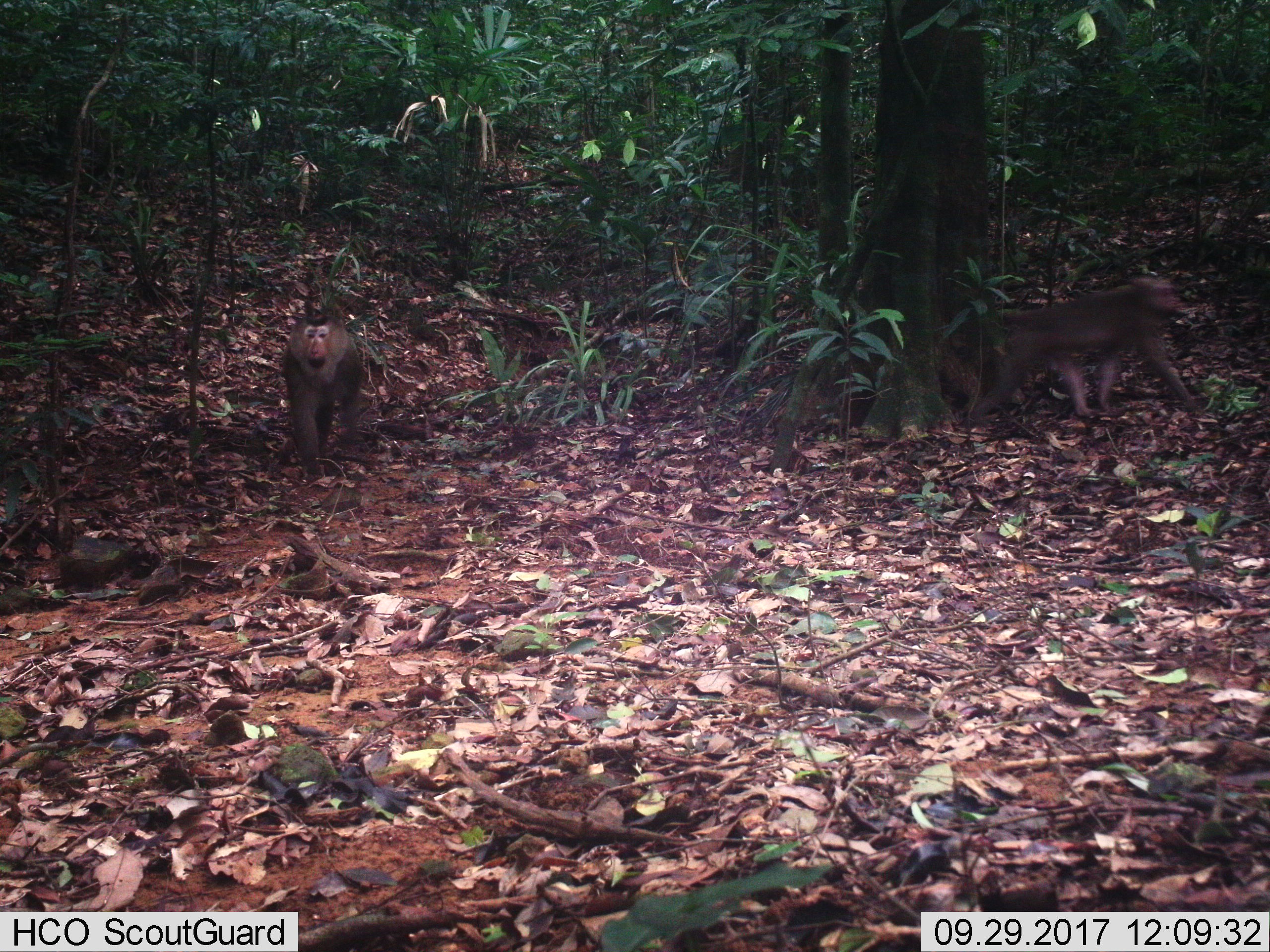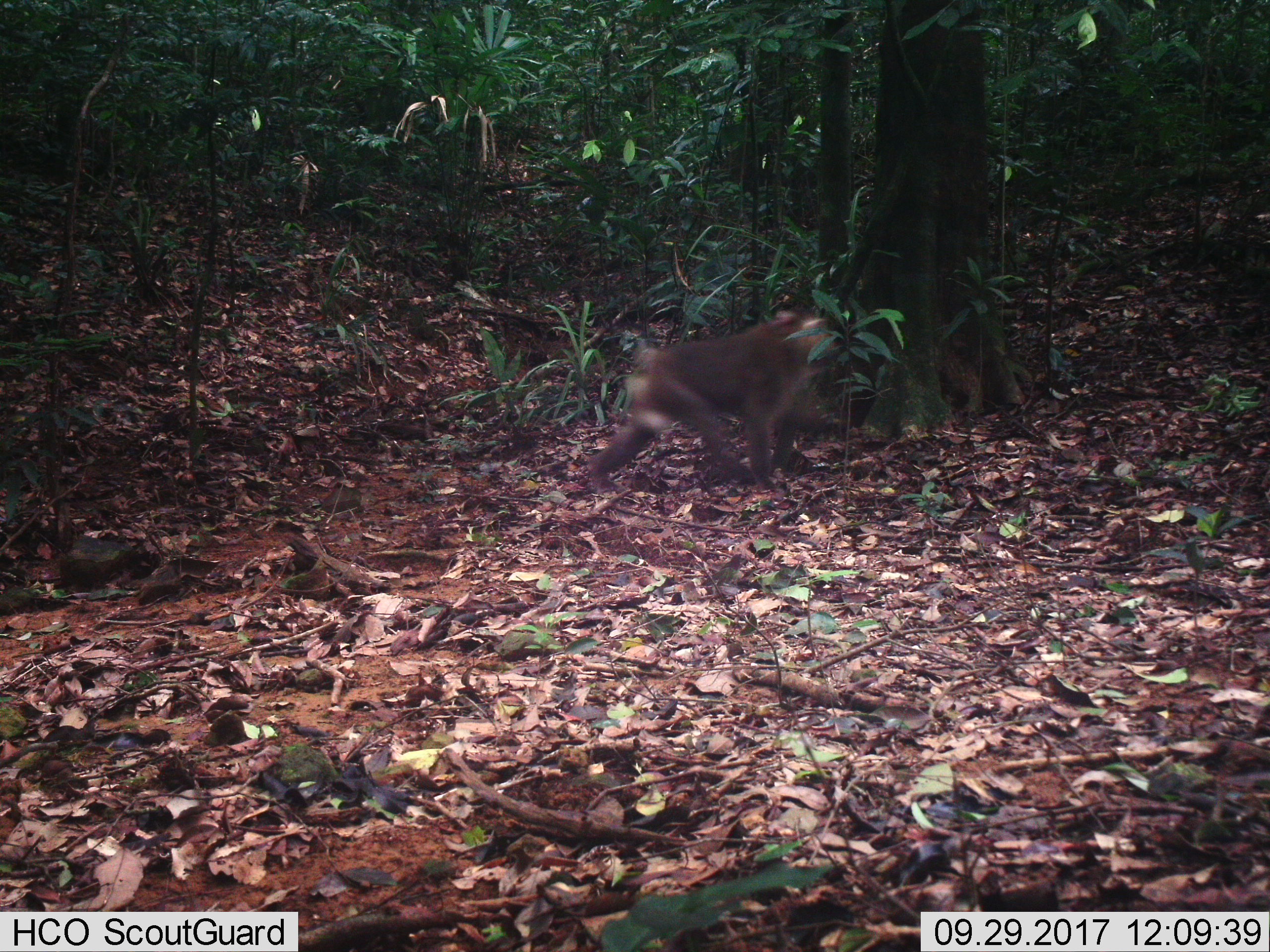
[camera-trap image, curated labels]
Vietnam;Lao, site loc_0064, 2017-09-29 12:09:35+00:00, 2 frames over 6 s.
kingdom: Animalia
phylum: Chordata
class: Mammalia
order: Primates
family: Cercopithecidae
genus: Macaca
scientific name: Macaca nemestrina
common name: pig-tailed macaque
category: pig tailed macaque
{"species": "pig tailed macaque (pig-tailed macaque) (Macaca nemestrina)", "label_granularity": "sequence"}